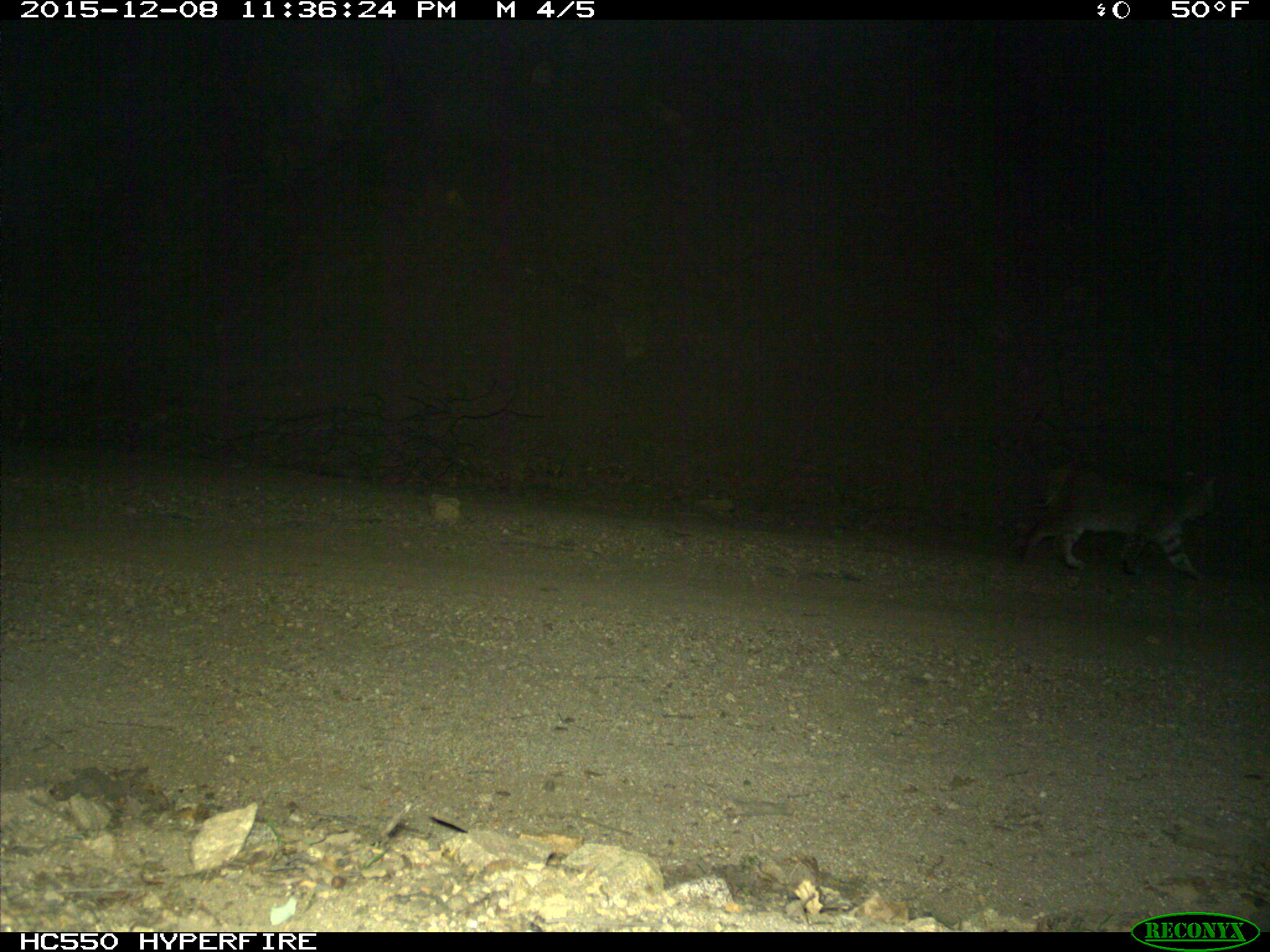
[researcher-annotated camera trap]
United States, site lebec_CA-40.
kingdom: Animalia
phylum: Chordata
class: Mammalia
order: Carnivora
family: Felidae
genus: Lynx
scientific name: Lynx rufus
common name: bobcat